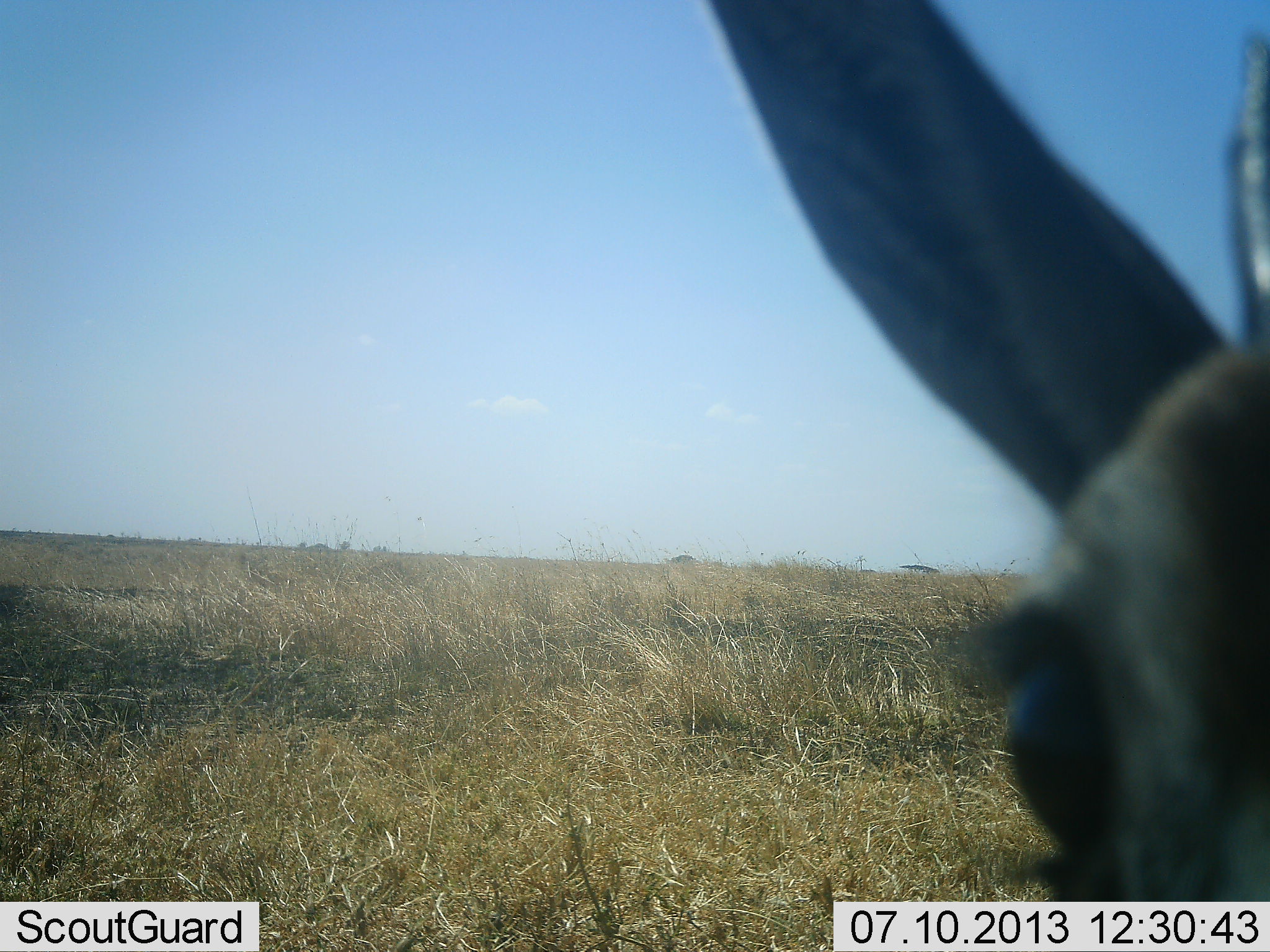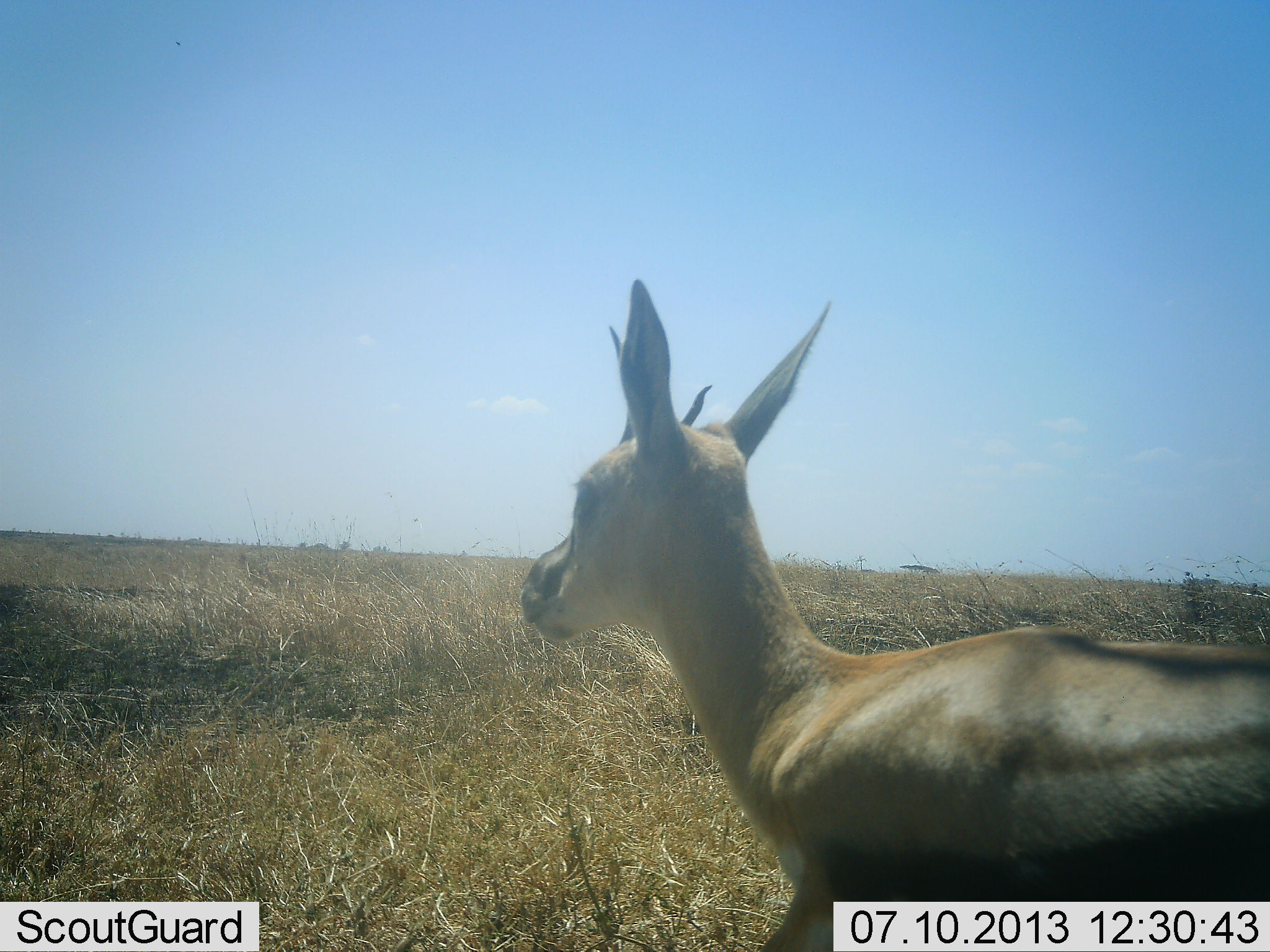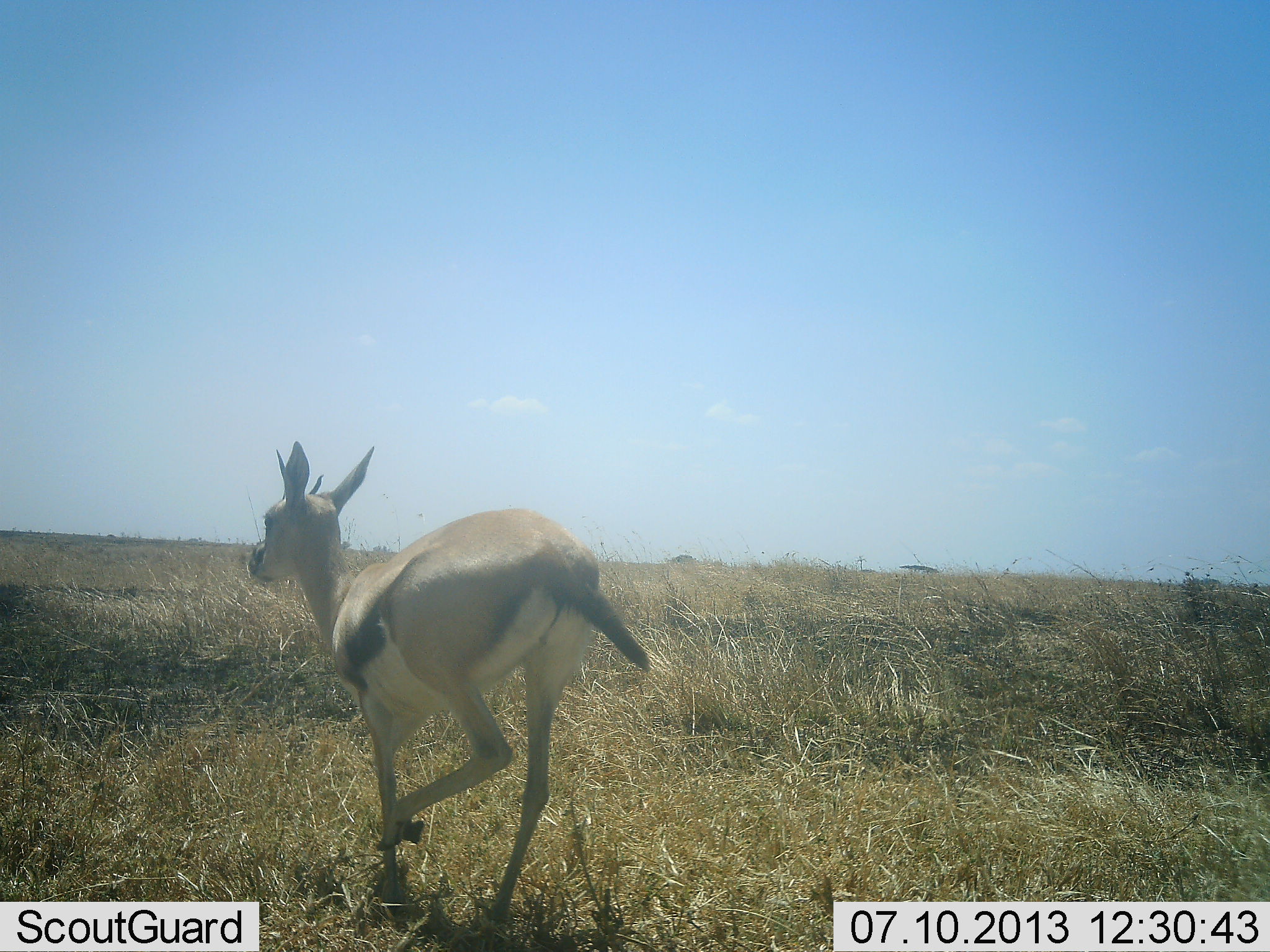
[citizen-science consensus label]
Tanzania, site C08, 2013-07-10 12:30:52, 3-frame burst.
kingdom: Animalia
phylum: Chordata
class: Mammalia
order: Artiodactyla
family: Bovidae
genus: Eudorcas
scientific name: Eudorcas thomsonii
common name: thomson's gazelle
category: gazellethomsons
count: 1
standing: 30%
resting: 0%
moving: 70%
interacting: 10%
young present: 0%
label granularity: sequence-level